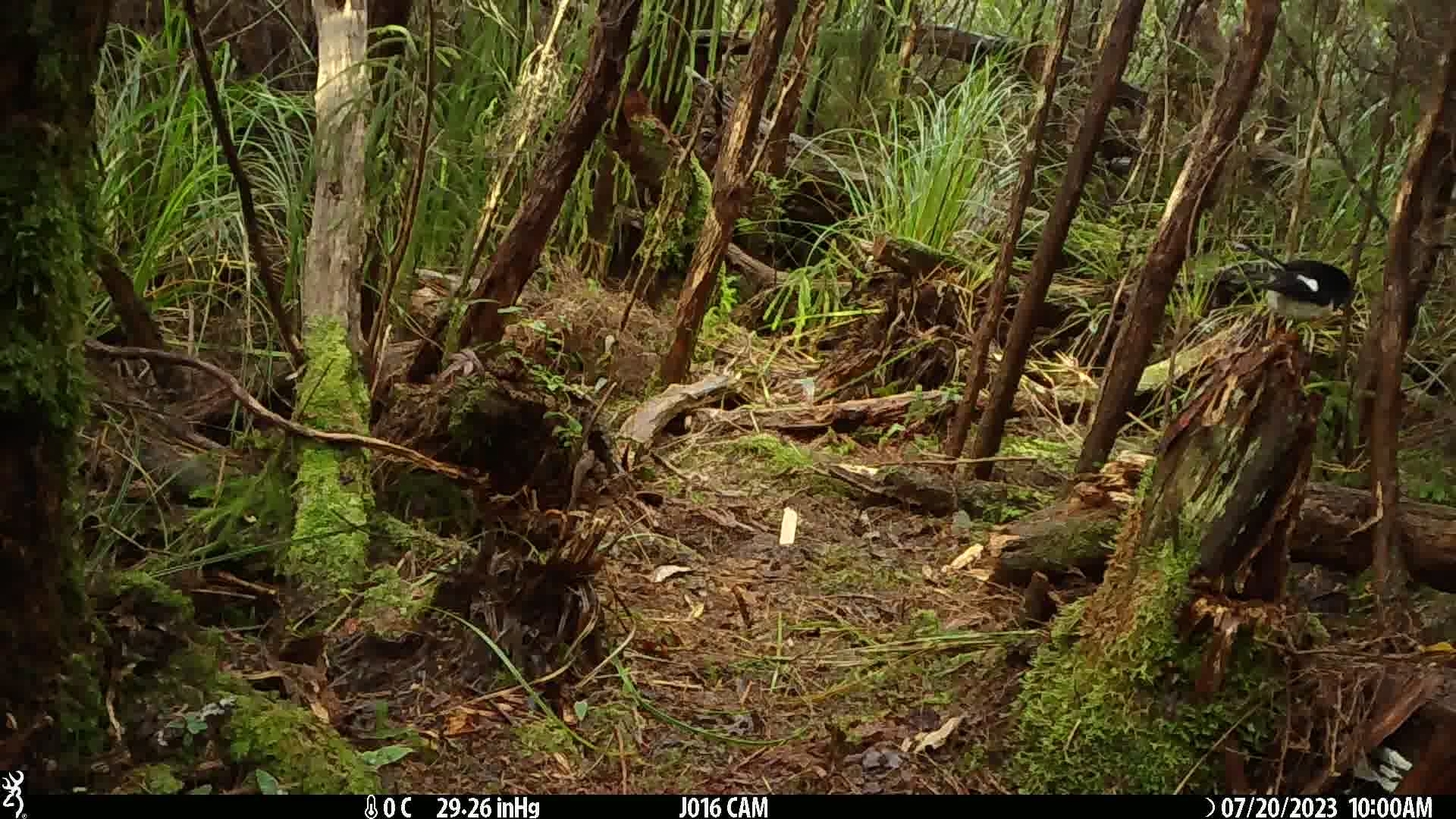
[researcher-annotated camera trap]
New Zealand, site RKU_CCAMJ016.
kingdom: Animalia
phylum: Chordata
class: Aves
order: Passeriformes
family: Petroicidae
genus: Petroica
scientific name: Petroica macrocephala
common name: tomtit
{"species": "tomtit (Petroica macrocephala)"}